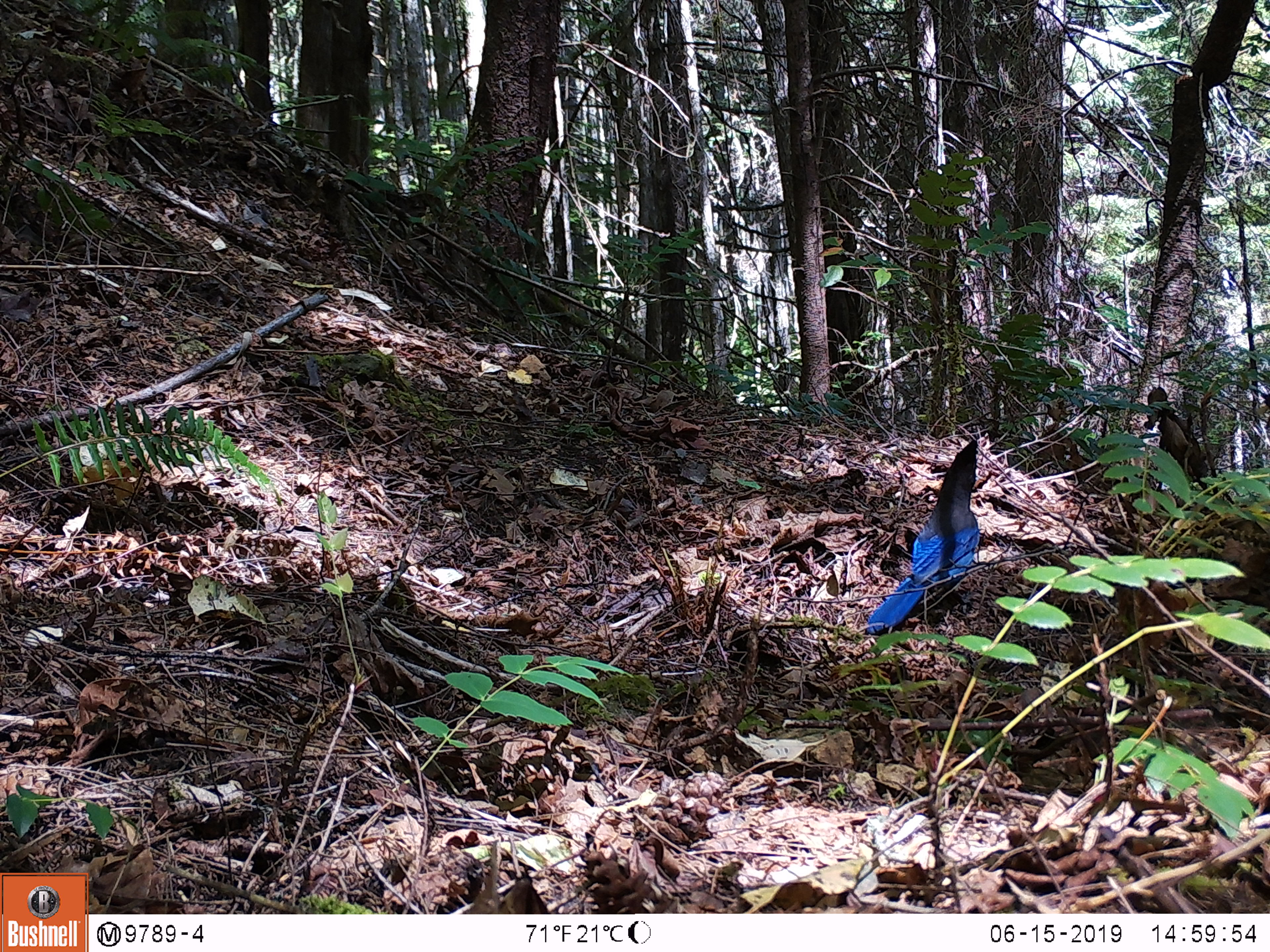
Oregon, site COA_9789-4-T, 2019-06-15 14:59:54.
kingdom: Animalia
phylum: Chordata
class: Aves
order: Passeriformes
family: Corvidae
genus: Cyanocitta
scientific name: Cyanocitta stelleri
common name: steller's jay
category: stellers jay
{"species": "stellers jay (steller's jay) (Cyanocitta stelleri)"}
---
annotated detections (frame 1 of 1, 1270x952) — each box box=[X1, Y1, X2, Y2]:
stellers jay: box=[868, 439, 987, 636]